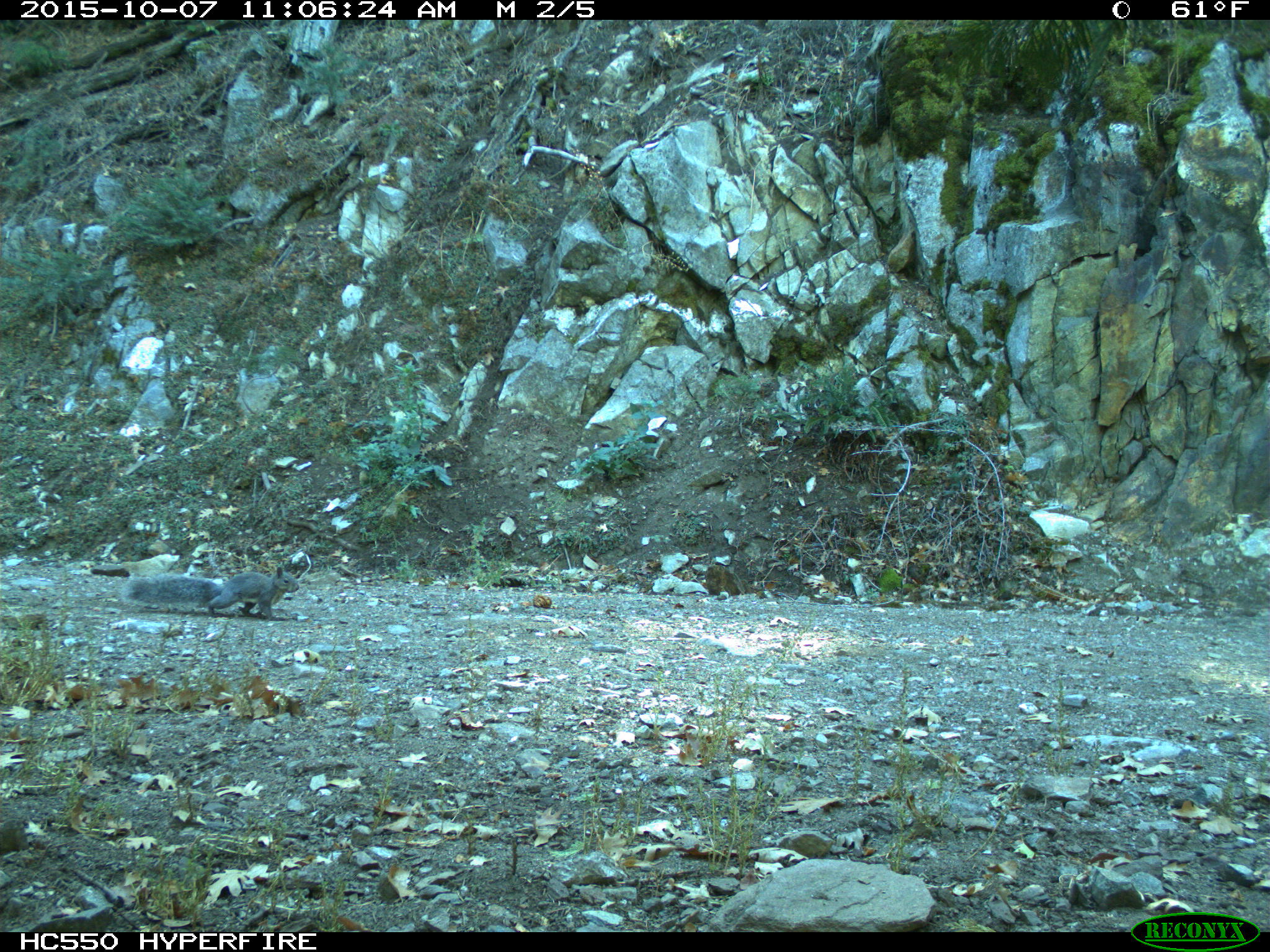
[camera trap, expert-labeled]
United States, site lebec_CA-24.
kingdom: Animalia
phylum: Chordata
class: Mammalia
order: Rodentia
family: Sciuridae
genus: Sciurus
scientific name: Sciurus carolinensis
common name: eastern gray squirrel